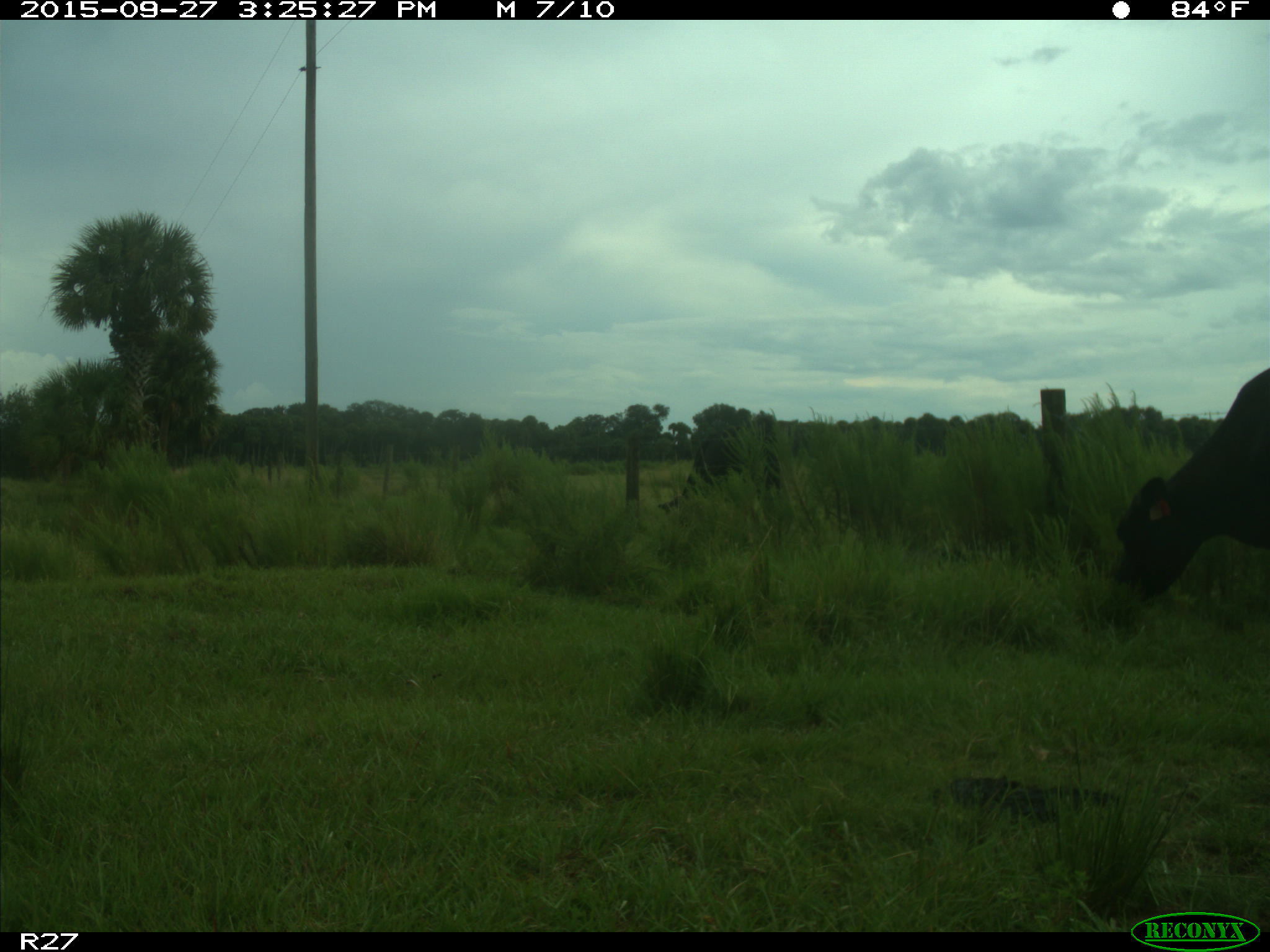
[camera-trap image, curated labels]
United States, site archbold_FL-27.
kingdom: Animalia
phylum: Chordata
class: Mammalia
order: Artiodactyla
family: Bovidae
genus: Bos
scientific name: Bos taurus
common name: domestic cow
Bos taurus (domestic cow).